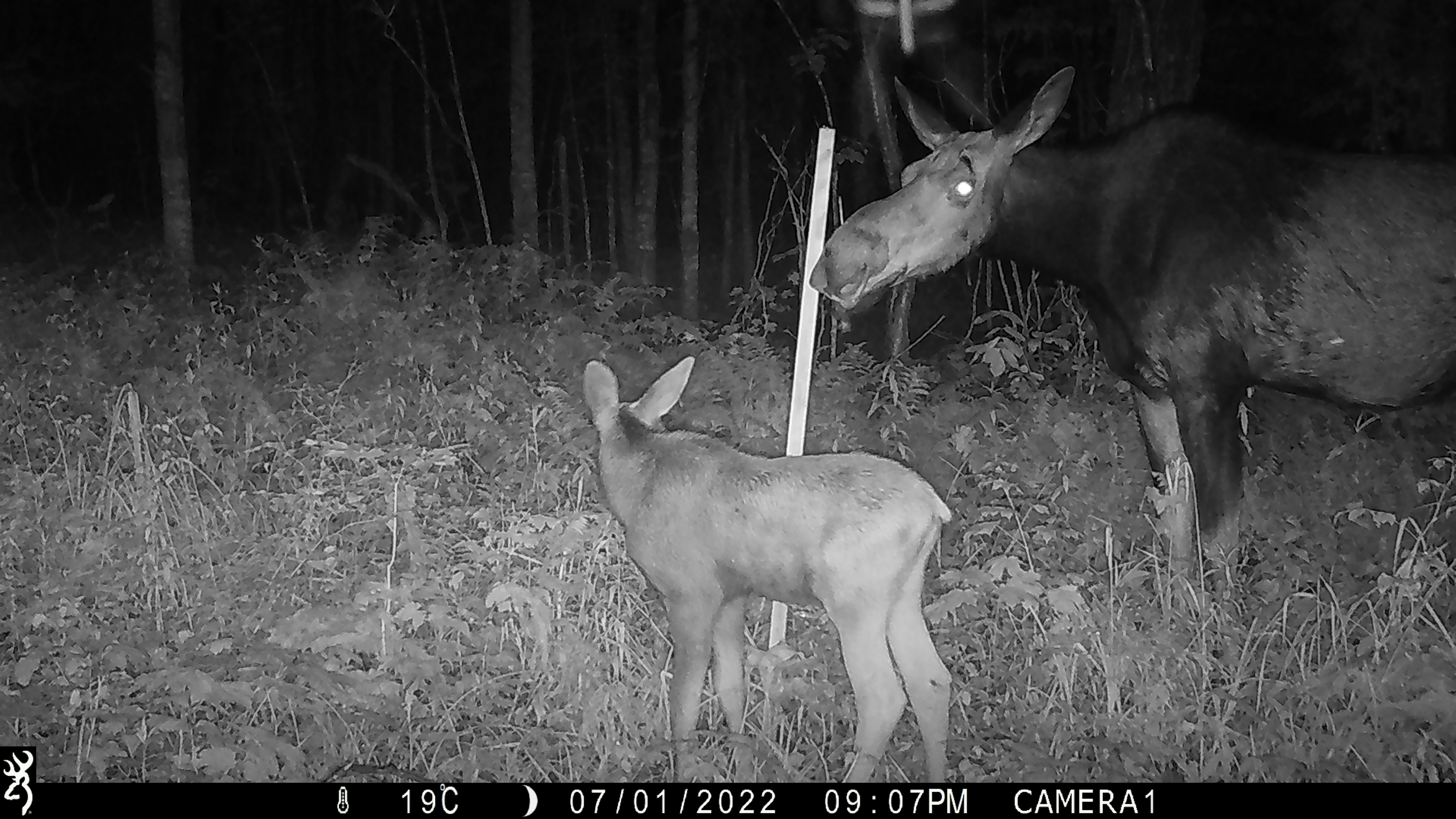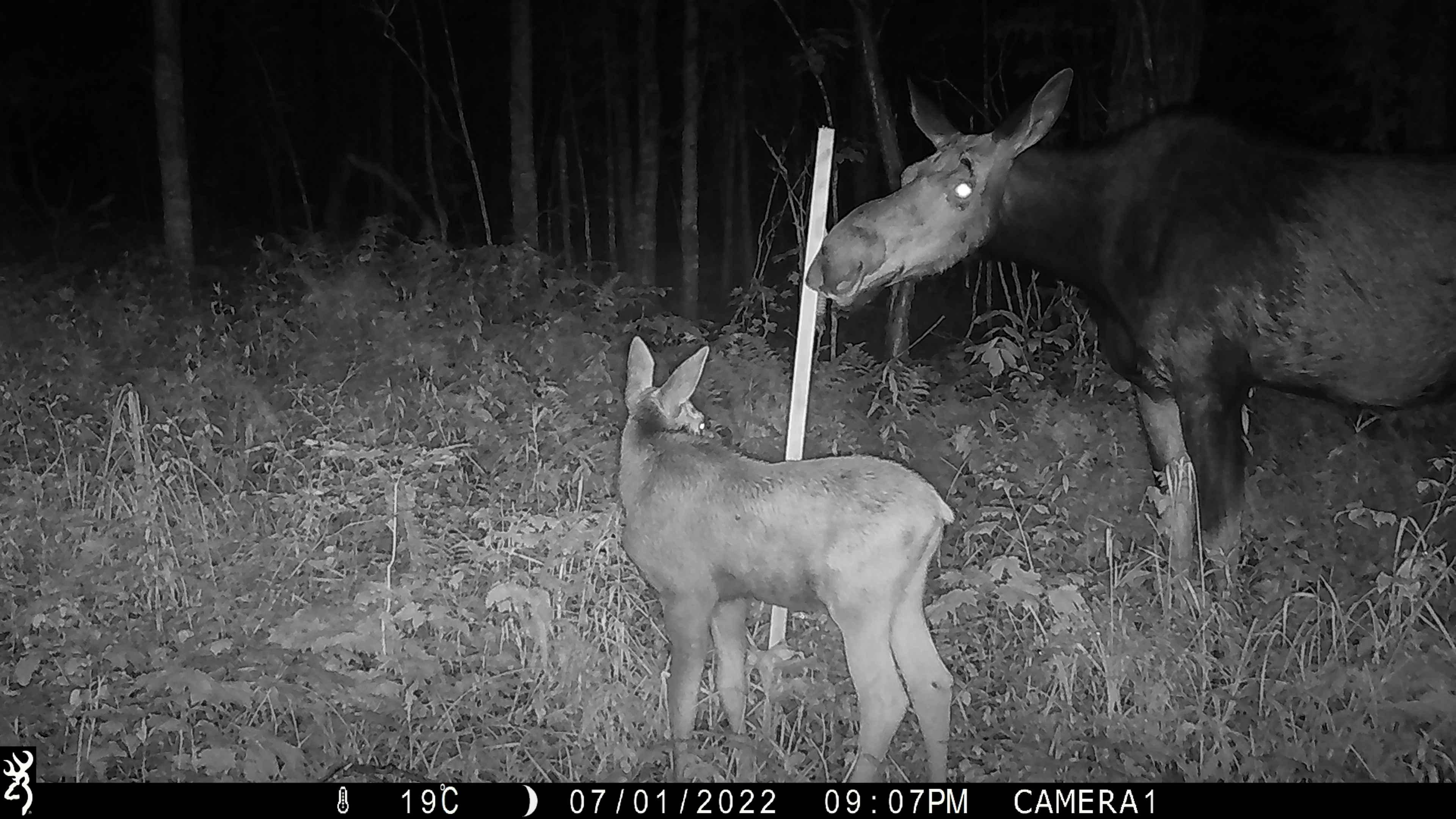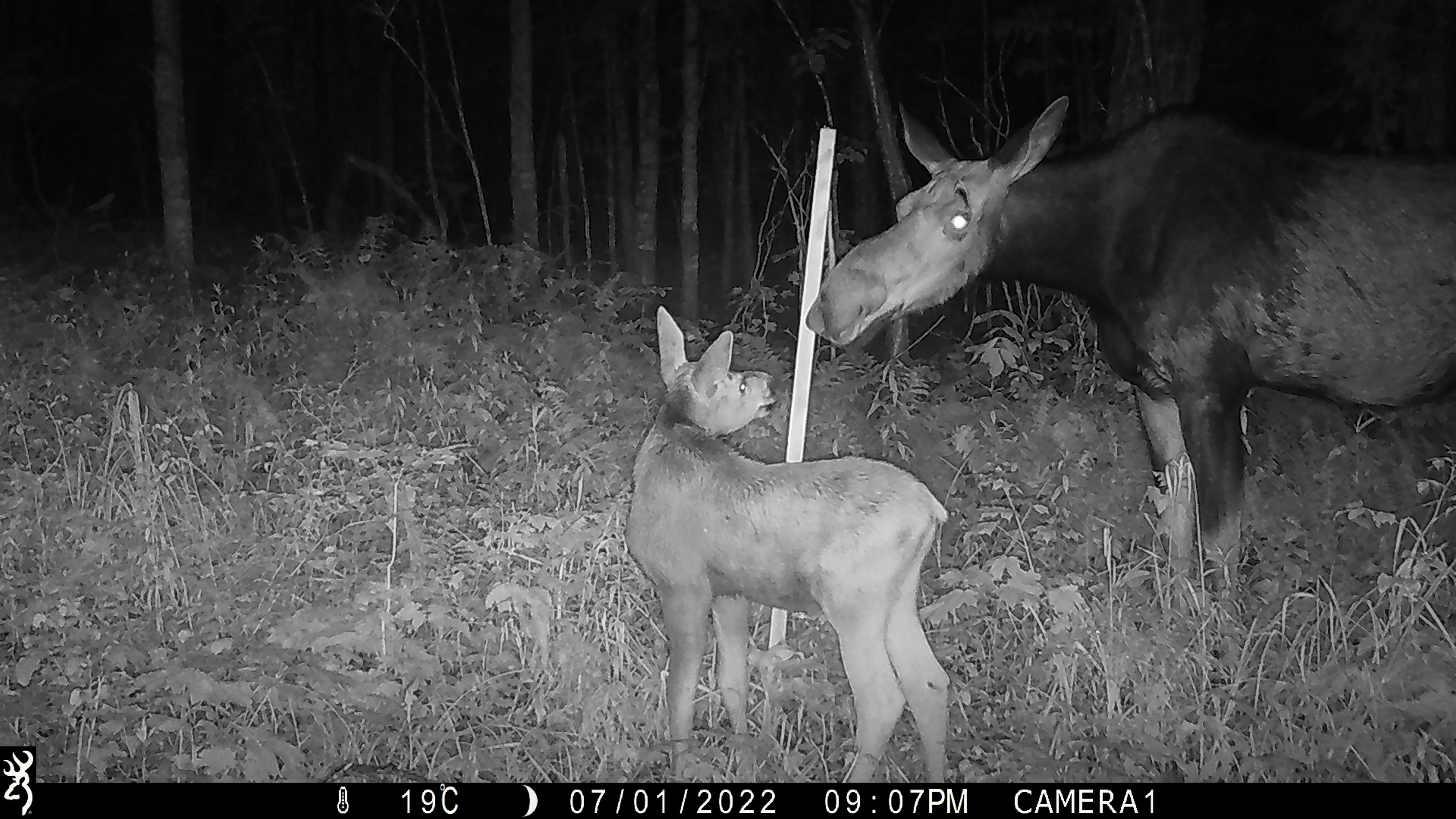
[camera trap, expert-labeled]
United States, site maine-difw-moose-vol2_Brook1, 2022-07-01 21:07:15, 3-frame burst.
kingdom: Animalia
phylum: Chordata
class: Mammalia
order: Artiodactyla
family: Cervidae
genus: Alces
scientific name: Alces alces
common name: moose